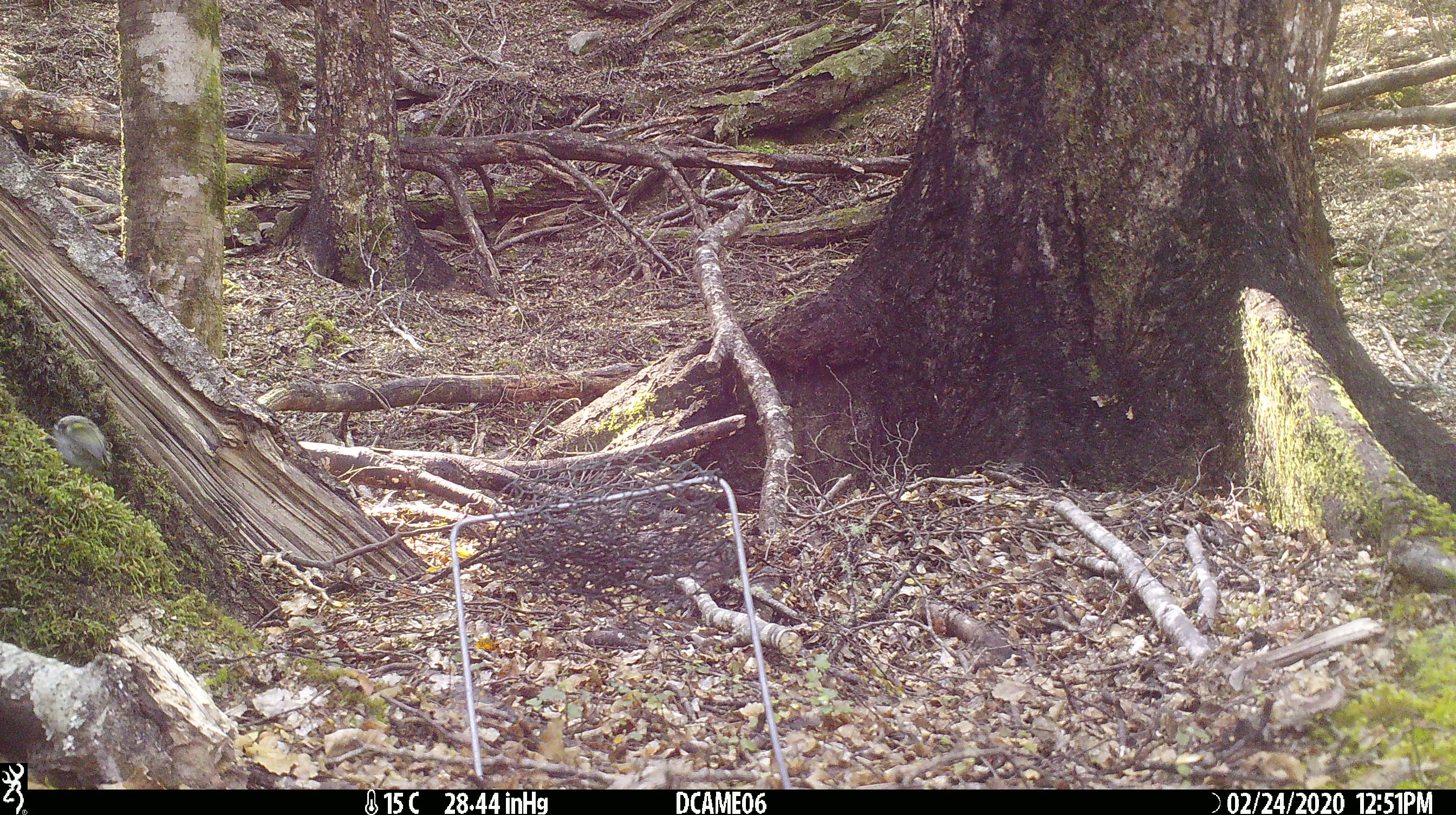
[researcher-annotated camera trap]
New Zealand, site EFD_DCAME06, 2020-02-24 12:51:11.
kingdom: Animalia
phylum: Chordata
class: Aves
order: Passeriformes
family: Acanthisittidae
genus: Acanthisitta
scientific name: Acanthisitta chloris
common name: rifleman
Rifleman (Acanthisitta chloris).